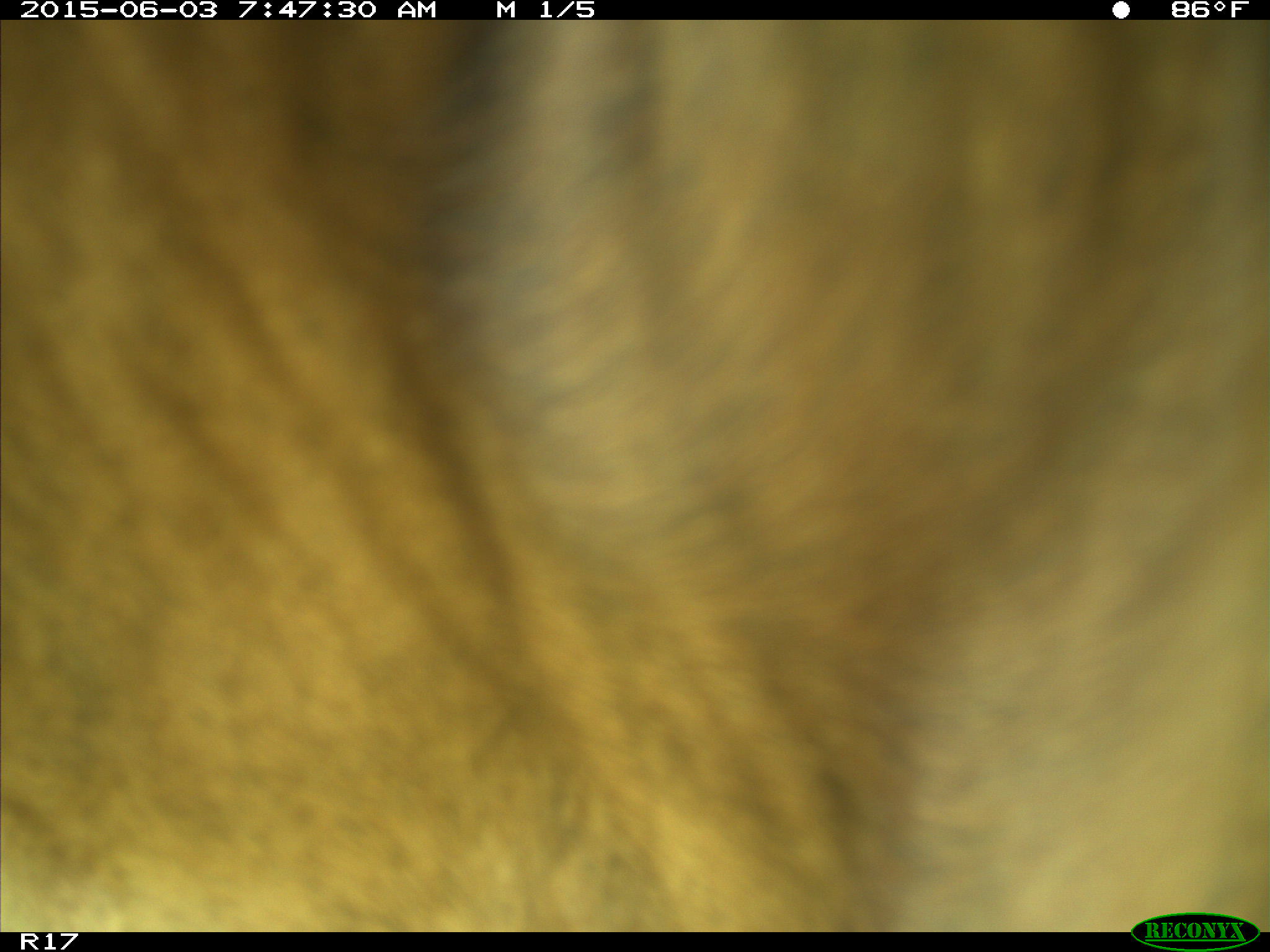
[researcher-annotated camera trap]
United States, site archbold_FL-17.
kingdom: Animalia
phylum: Chordata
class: Mammalia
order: Artiodactyla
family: Bovidae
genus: Bos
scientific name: Bos taurus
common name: domestic cow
Bos taurus (domestic cow).